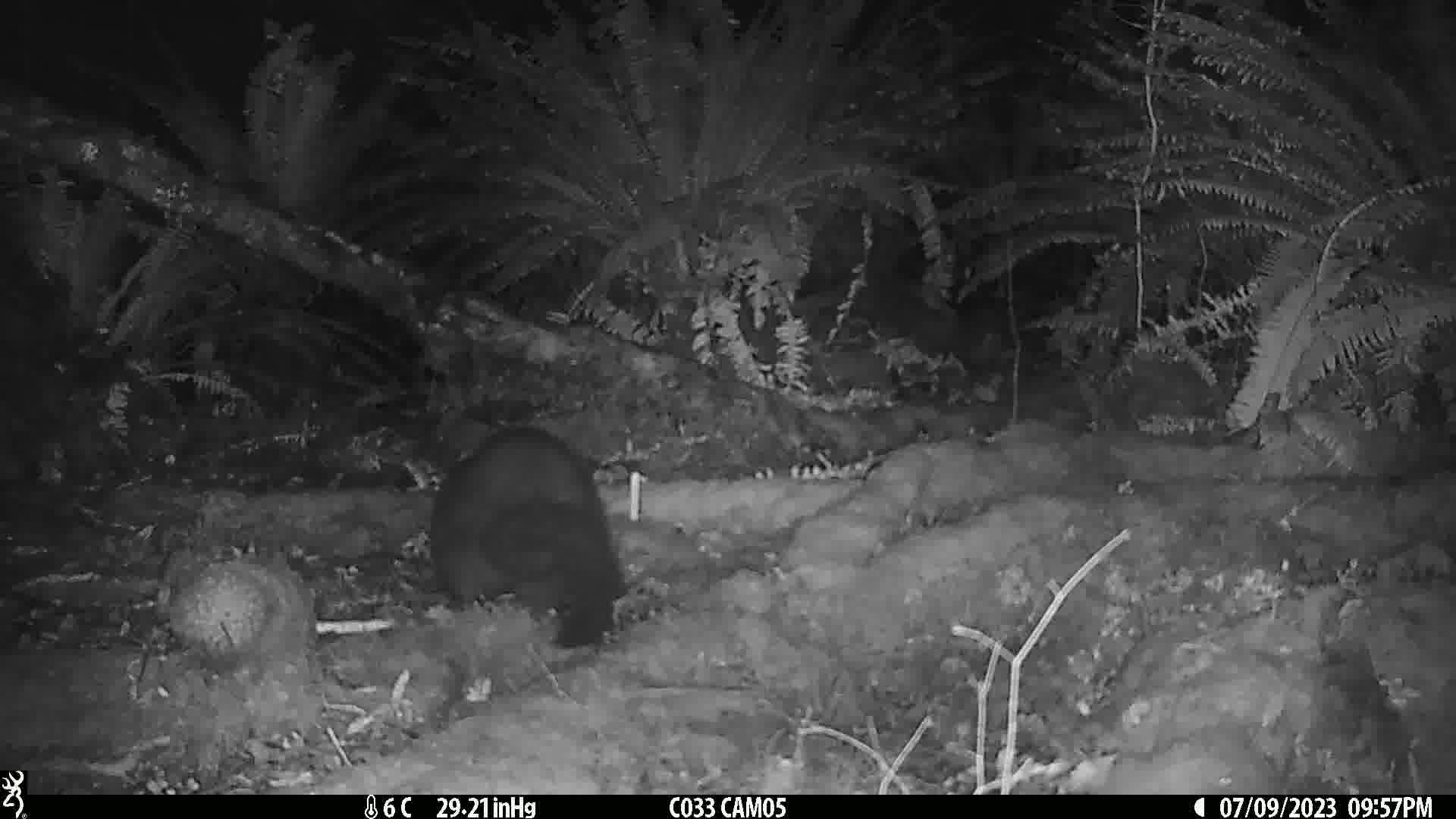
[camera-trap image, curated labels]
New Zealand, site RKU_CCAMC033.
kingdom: Animalia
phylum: Chordata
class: Mammalia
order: Diprotodontia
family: Phalangeridae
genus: Trichosurus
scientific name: Trichosurus vulpecula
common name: common brushtail possum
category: possum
Possum (common brushtail possum) (Trichosurus vulpecula).